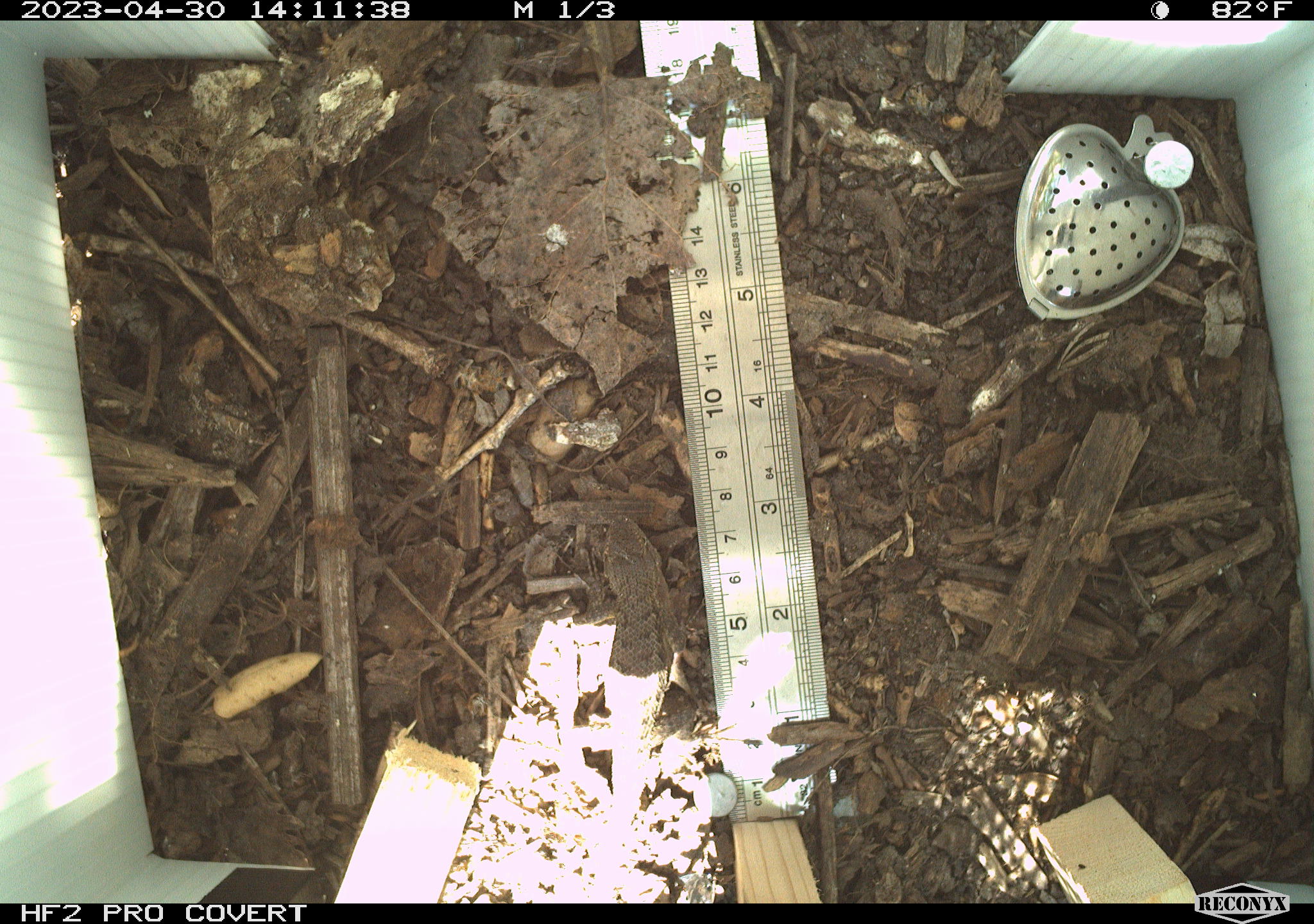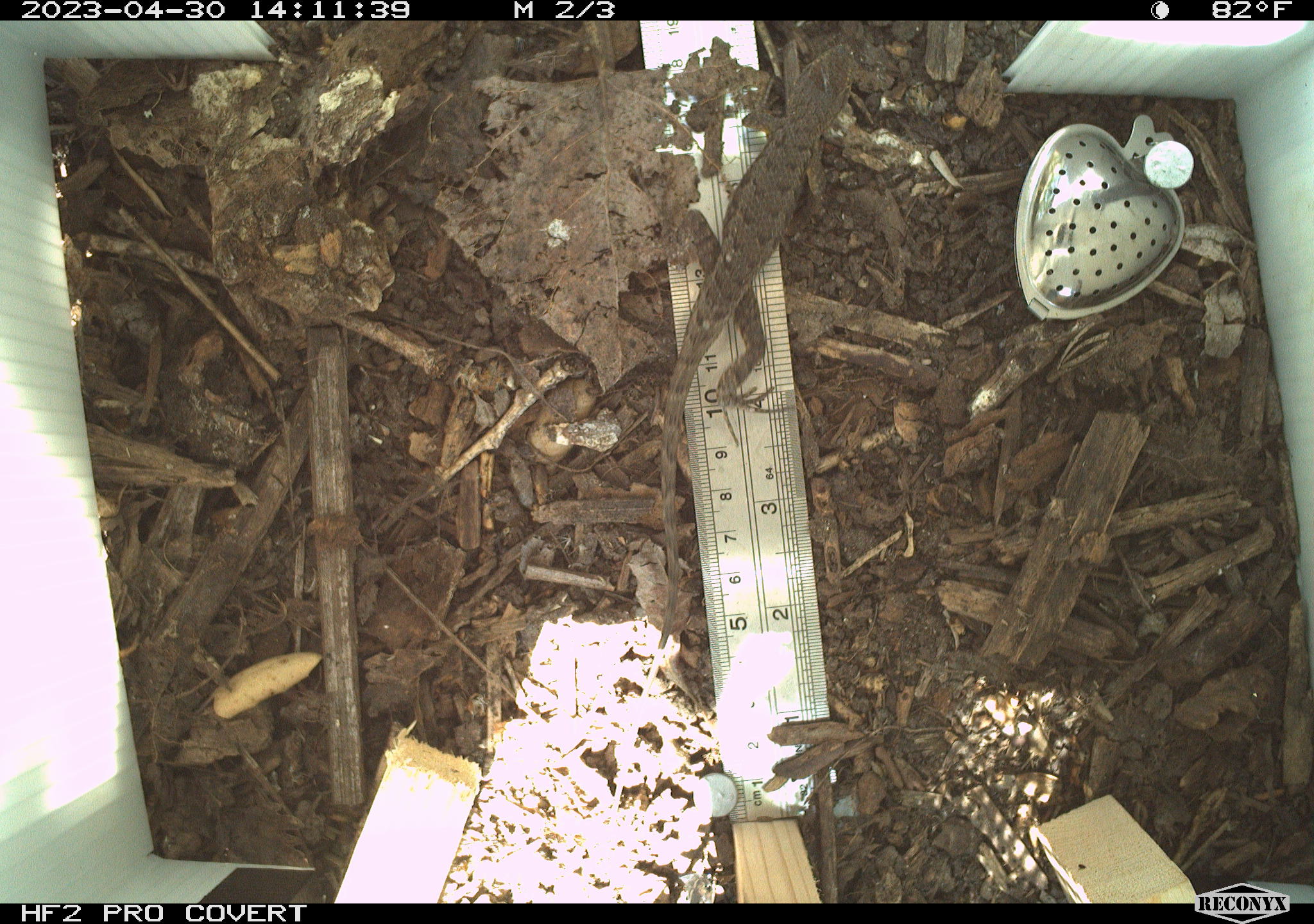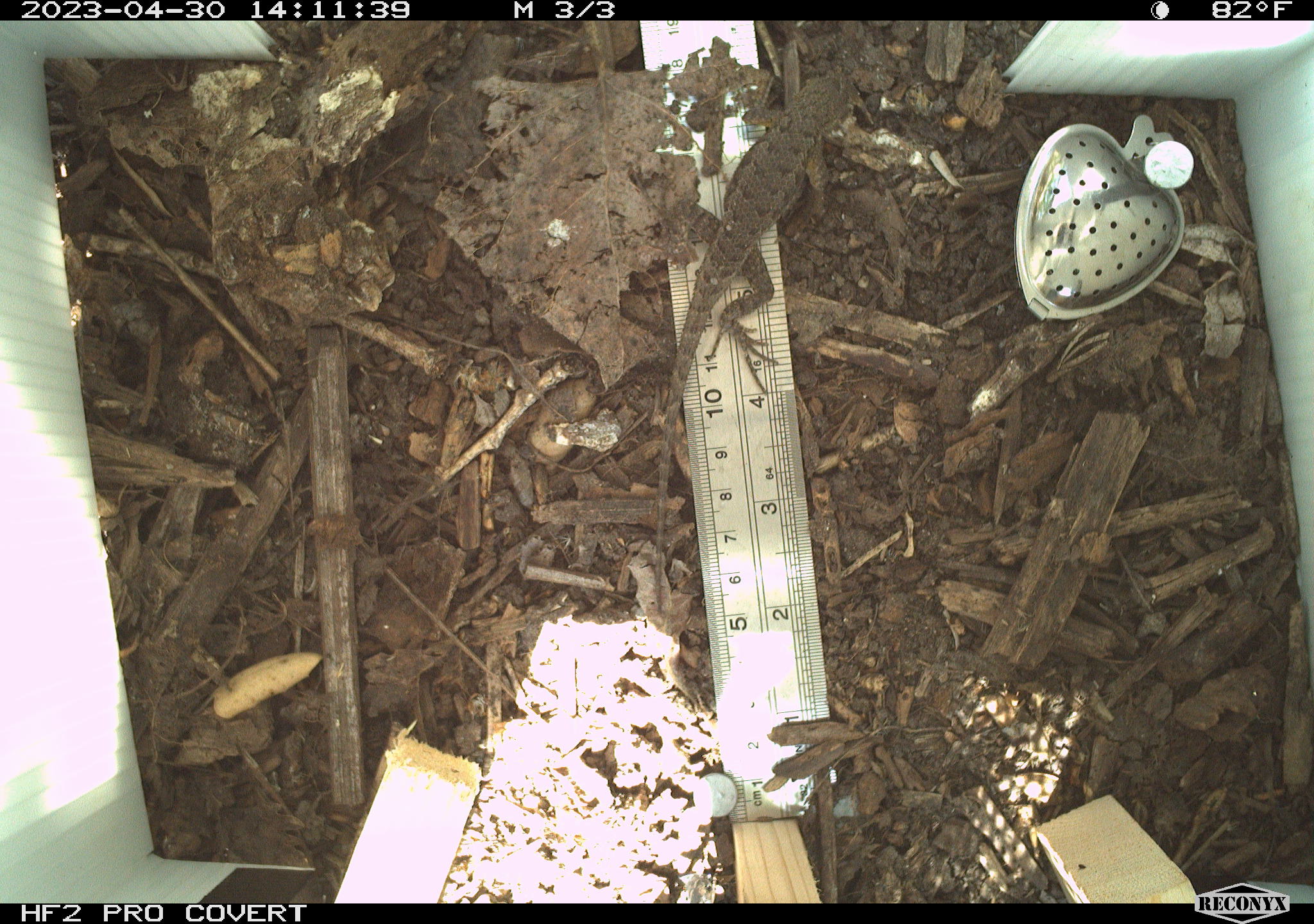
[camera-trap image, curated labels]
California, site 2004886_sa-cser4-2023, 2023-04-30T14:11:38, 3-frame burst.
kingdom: Animalia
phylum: Chordata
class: Reptilia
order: Squamata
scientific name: Squamata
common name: lizards and snakes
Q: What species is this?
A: Lizards and snakes (Squamata).